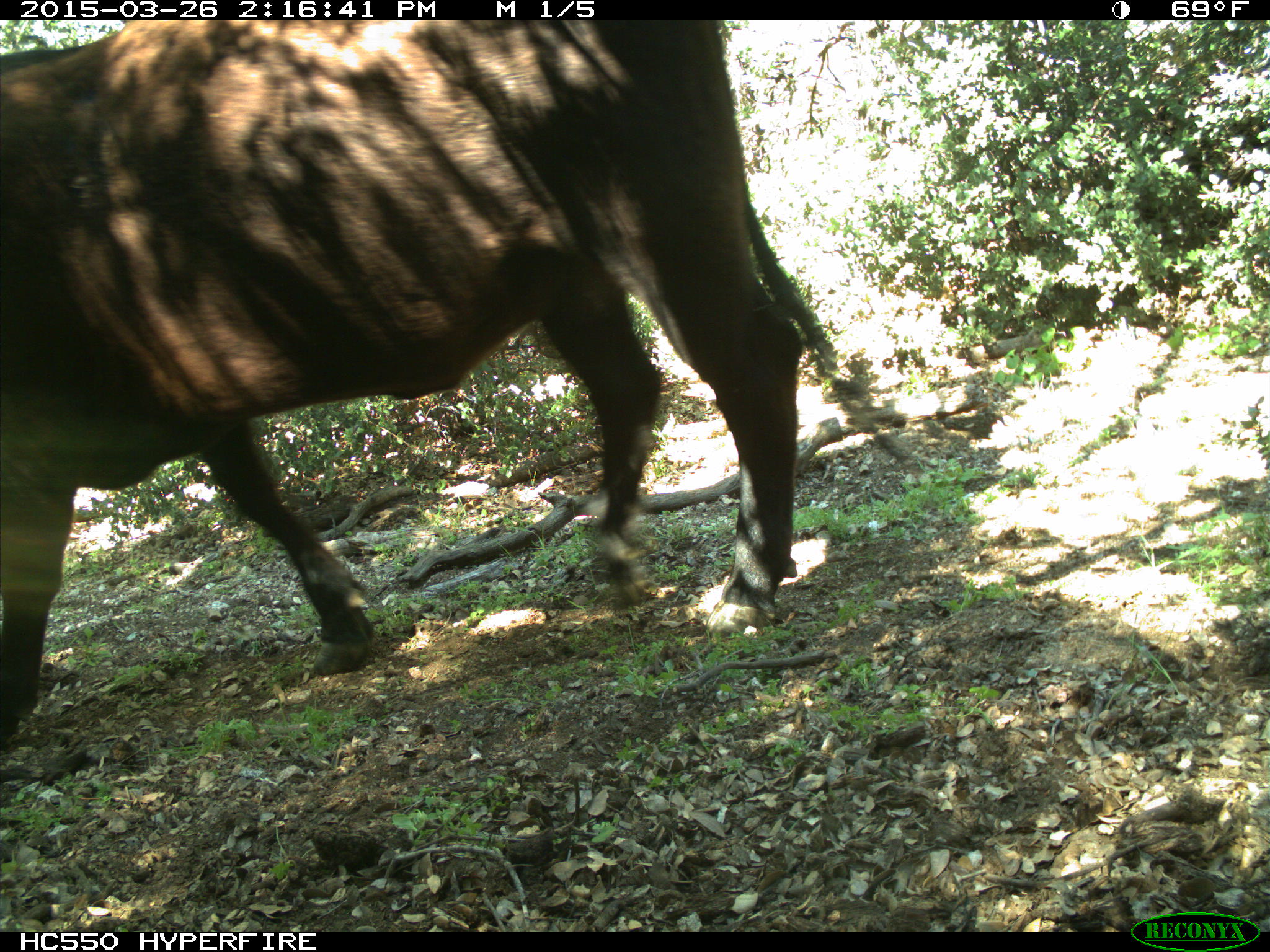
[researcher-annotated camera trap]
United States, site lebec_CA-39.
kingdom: Animalia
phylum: Chordata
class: Mammalia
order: Artiodactyla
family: Bovidae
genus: Bos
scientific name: Bos taurus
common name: domestic cow